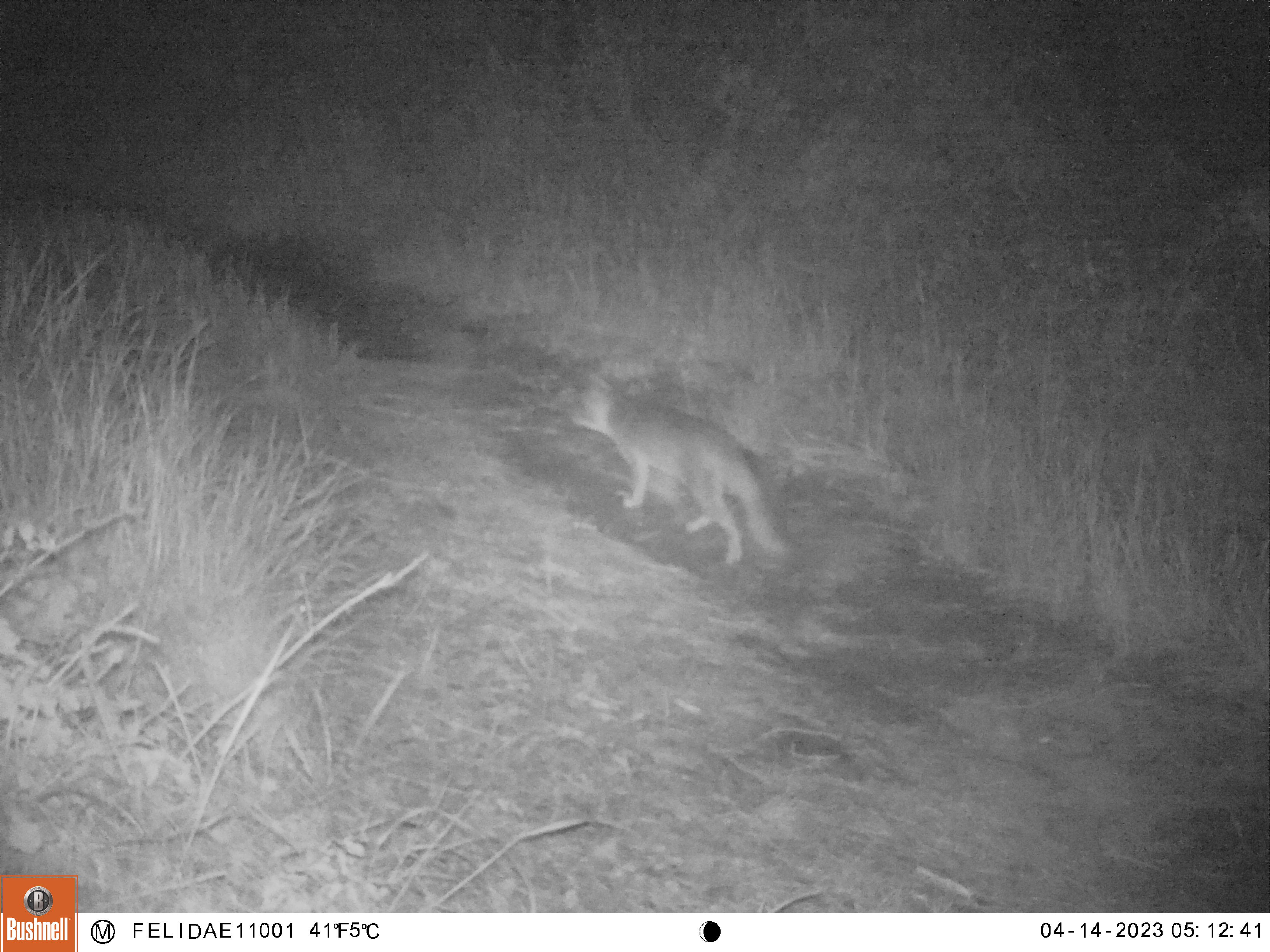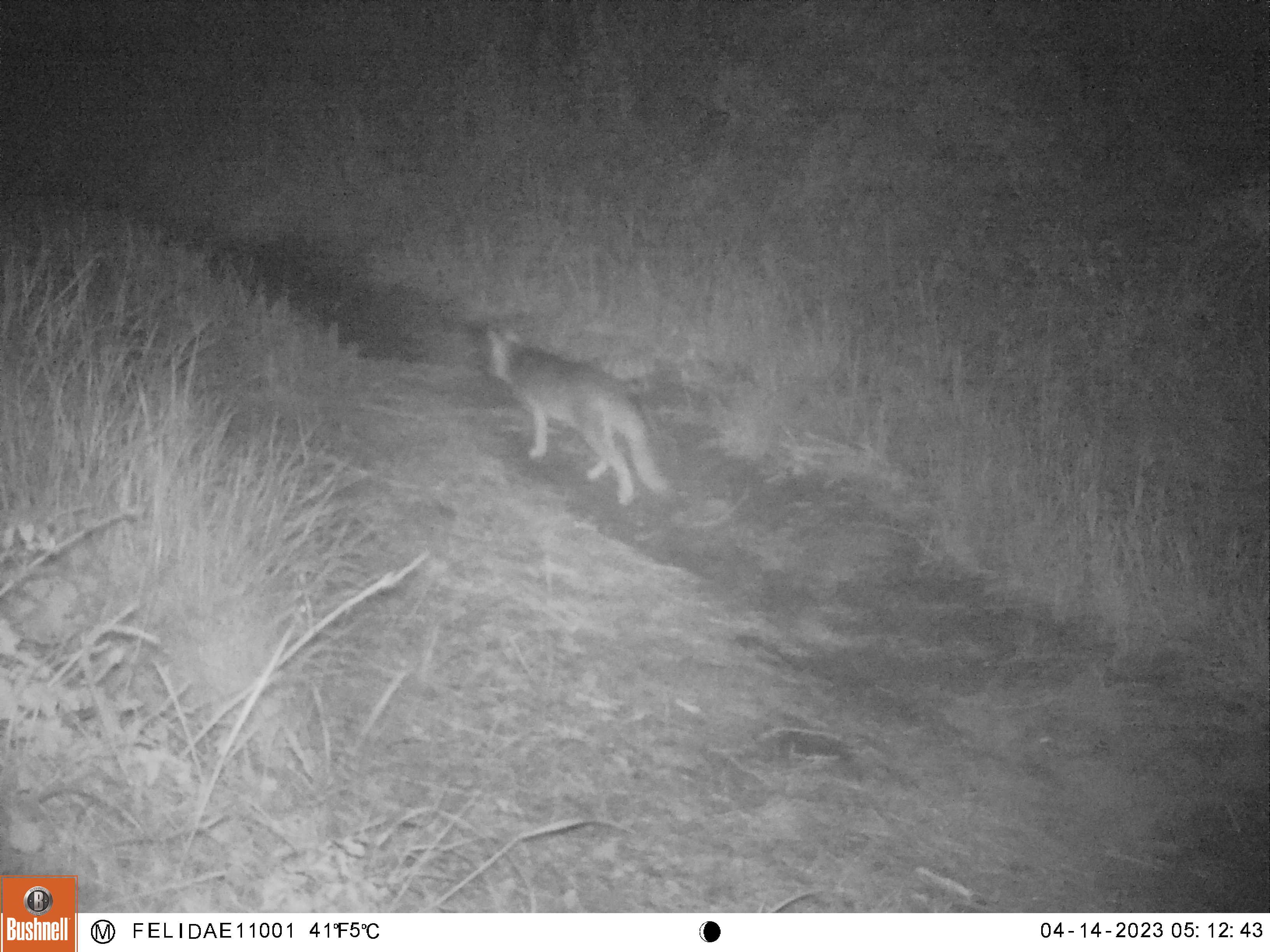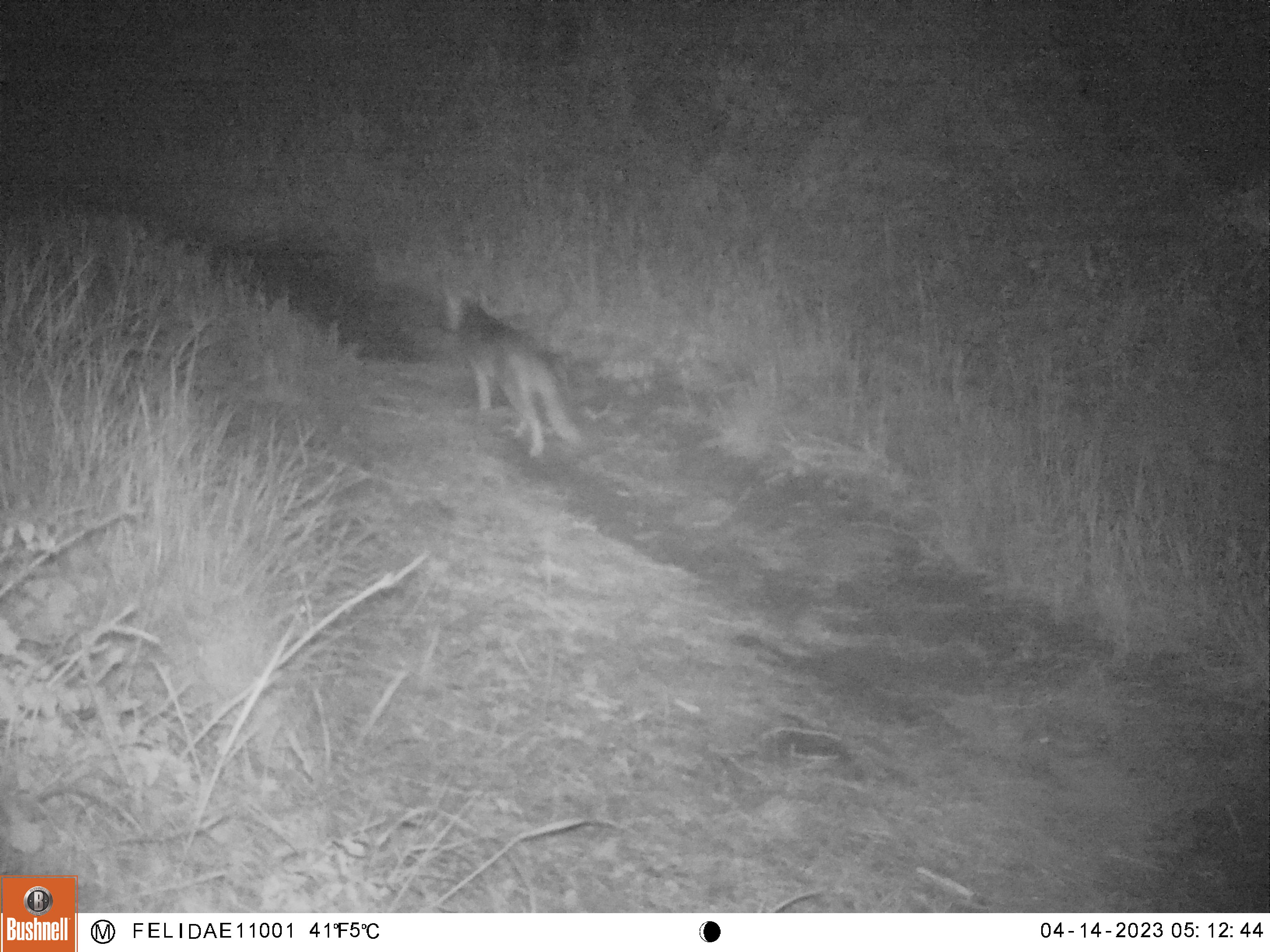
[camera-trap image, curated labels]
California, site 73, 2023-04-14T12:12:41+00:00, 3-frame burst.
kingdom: Animalia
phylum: Chordata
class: Mammalia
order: Carnivora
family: Canidae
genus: Urocyon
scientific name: Urocyon cinereoargenteus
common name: gray fox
Gray fox (Urocyon cinereoargenteus).